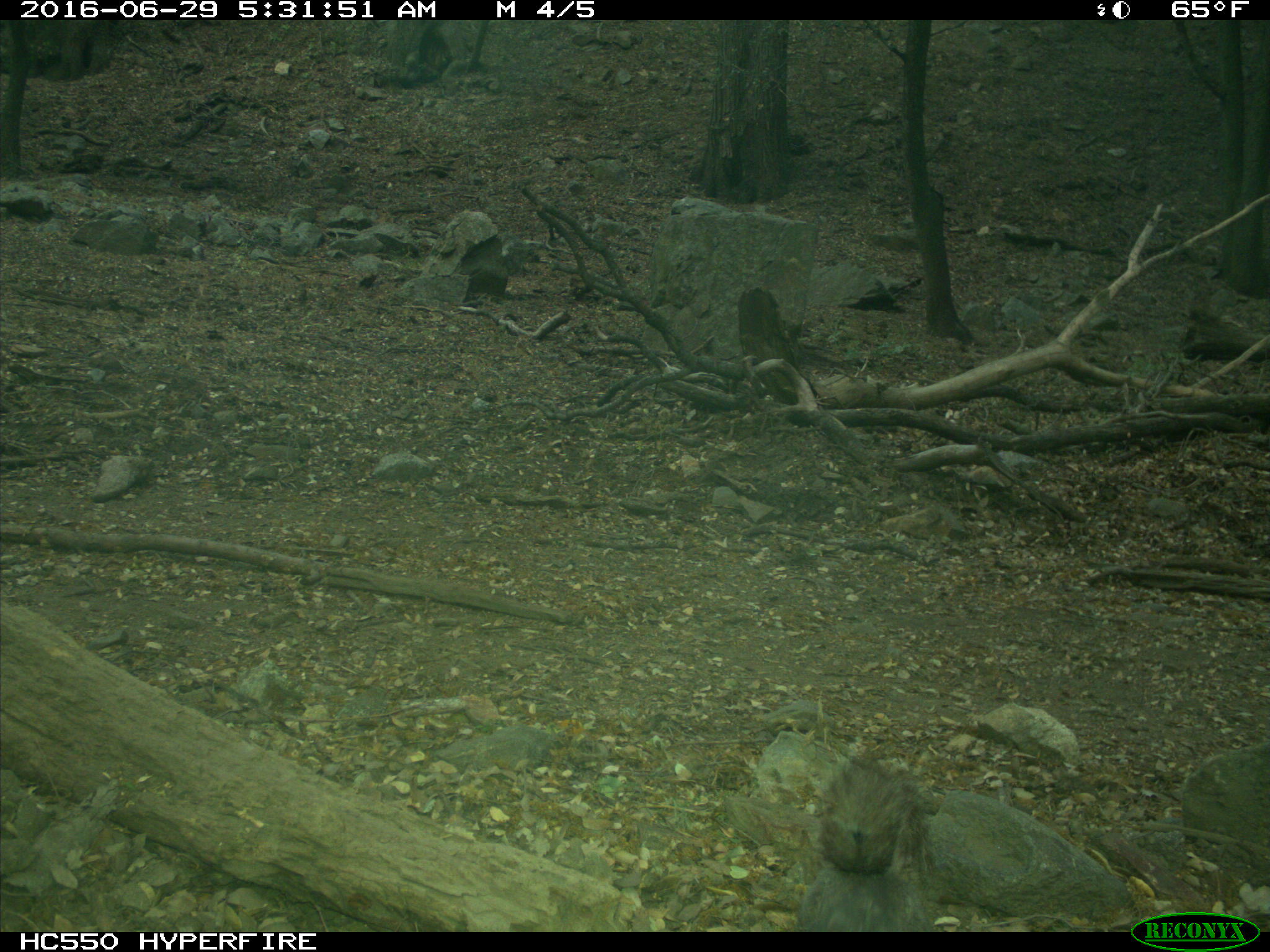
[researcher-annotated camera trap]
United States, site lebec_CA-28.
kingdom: Animalia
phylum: Chordata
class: Mammalia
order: Rodentia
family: Sciuridae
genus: Sciurus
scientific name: Sciurus carolinensis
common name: eastern gray squirrel